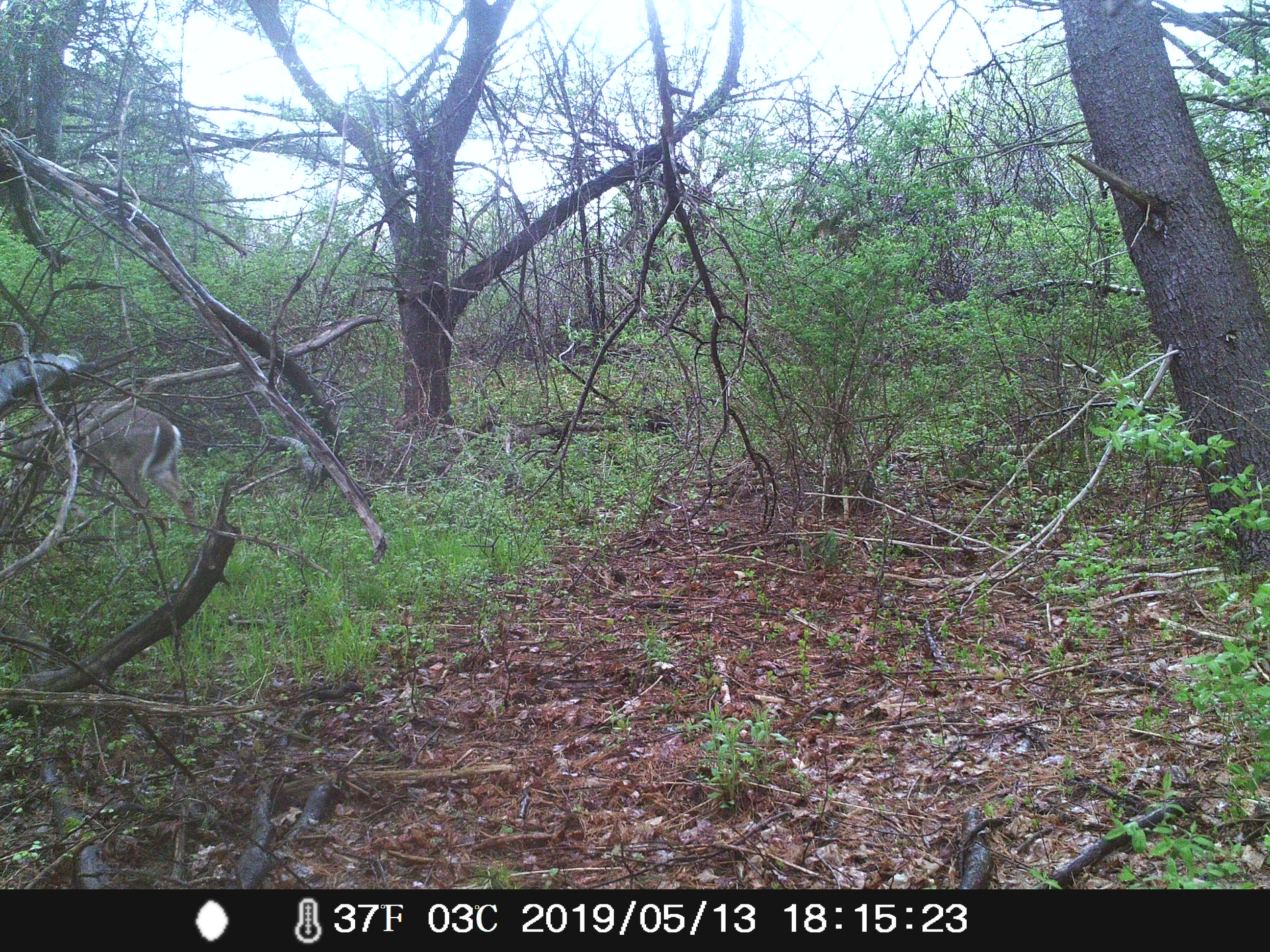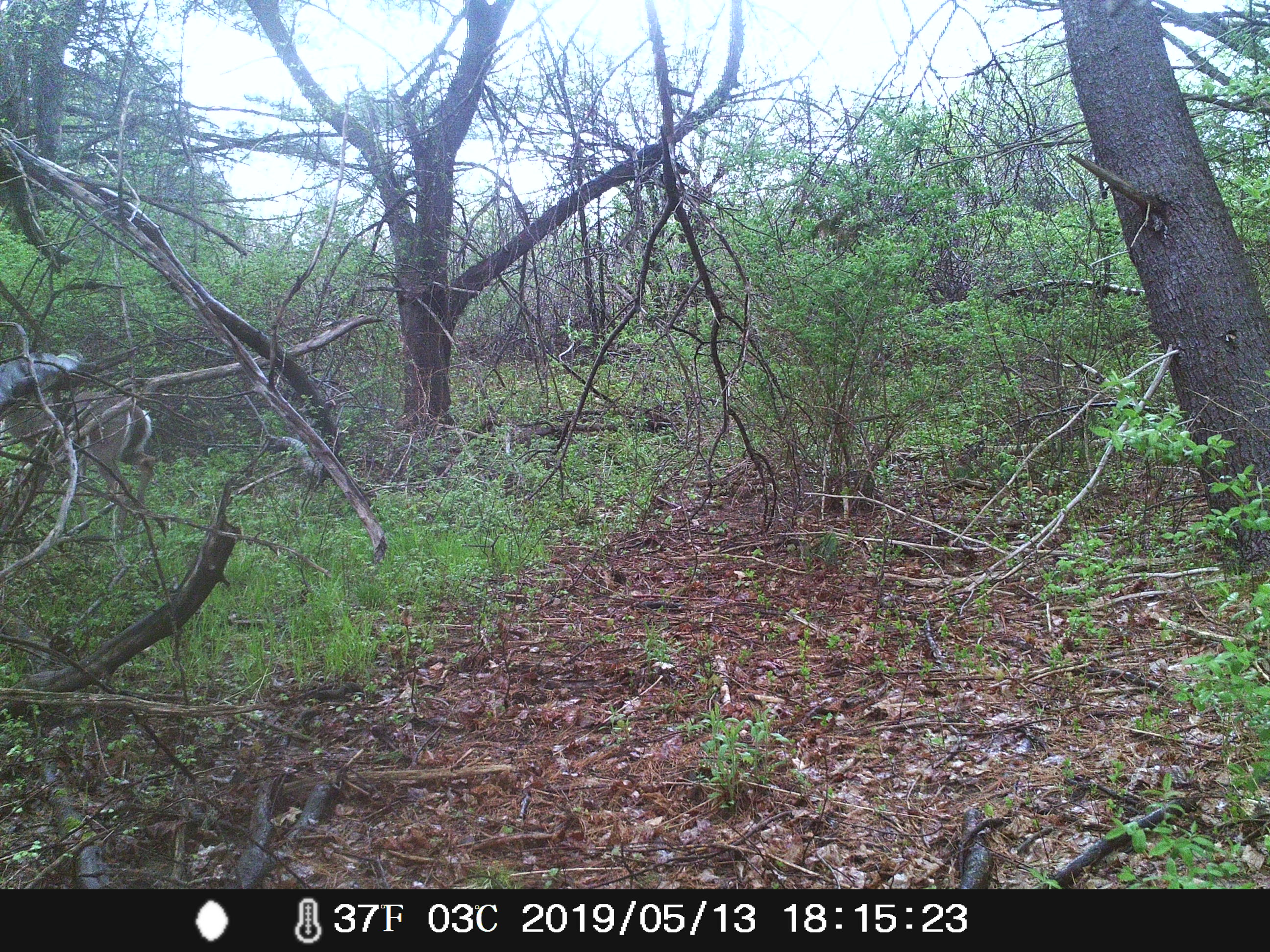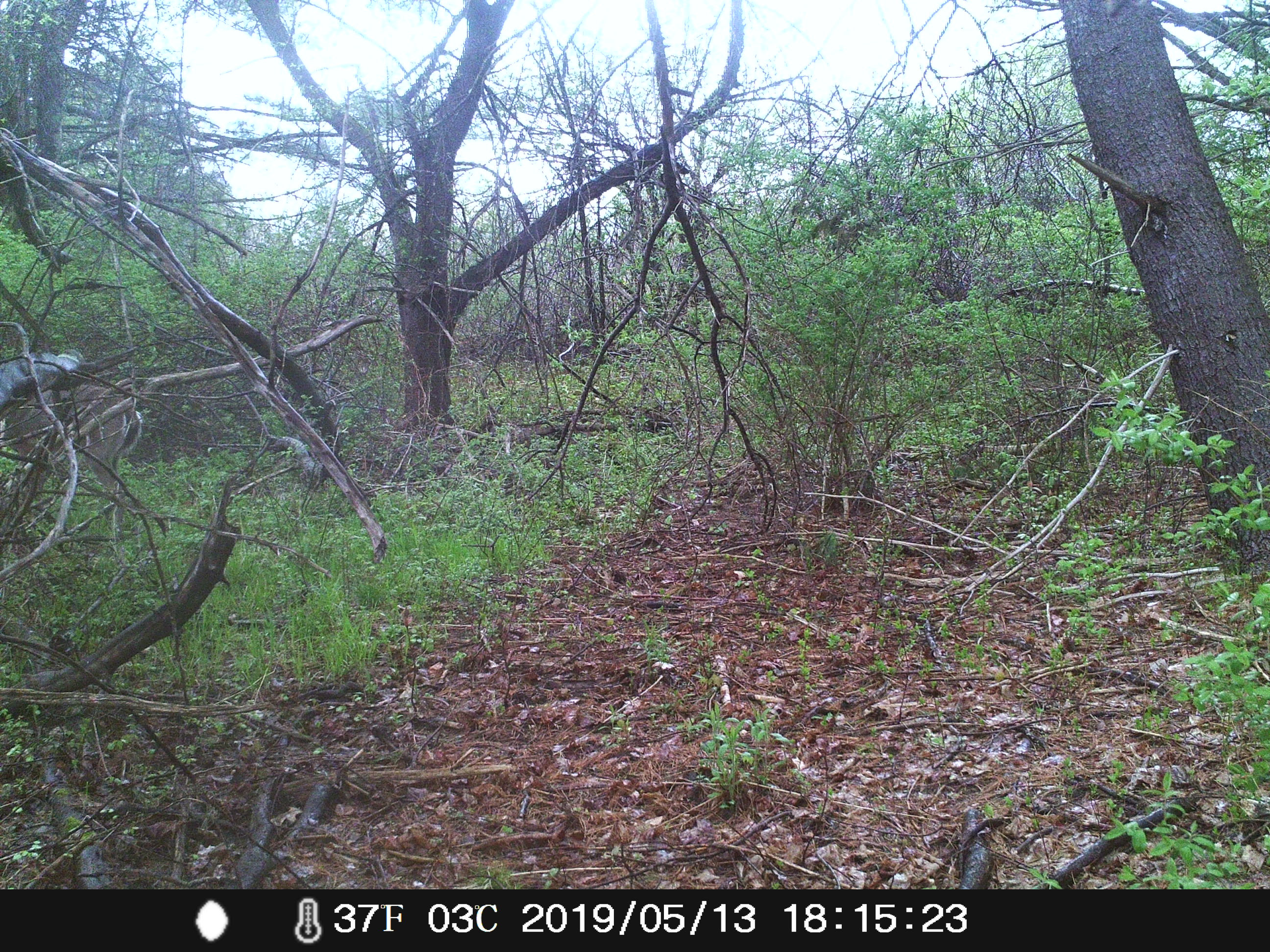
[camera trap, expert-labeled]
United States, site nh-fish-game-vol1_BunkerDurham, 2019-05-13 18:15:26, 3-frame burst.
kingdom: Animalia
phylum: Chordata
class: Mammalia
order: Artiodactyla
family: Cervidae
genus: Odocoileus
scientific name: Odocoileus virginianus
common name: white-tailed deer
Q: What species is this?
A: White-tailed deer (Odocoileus virginianus).